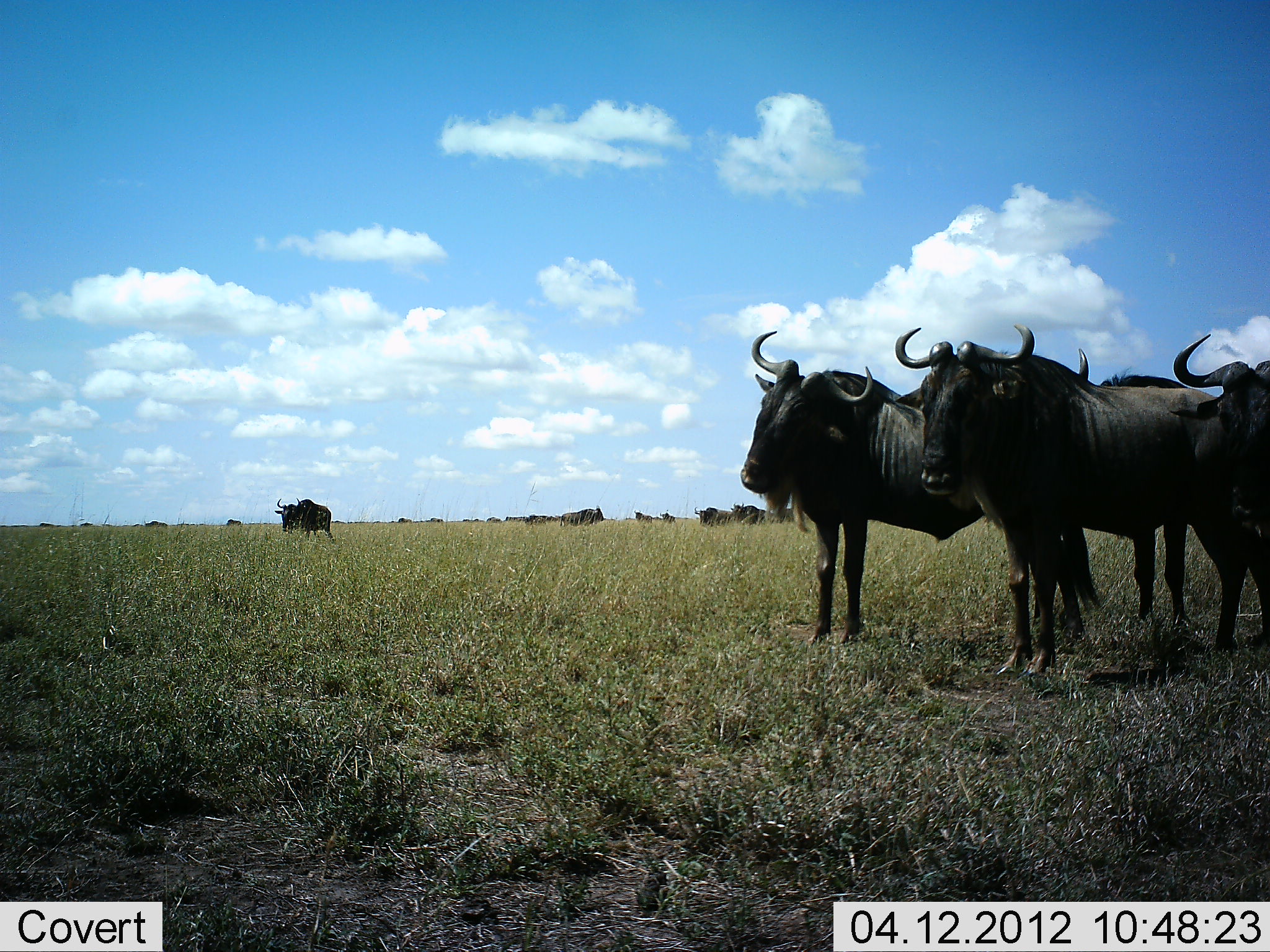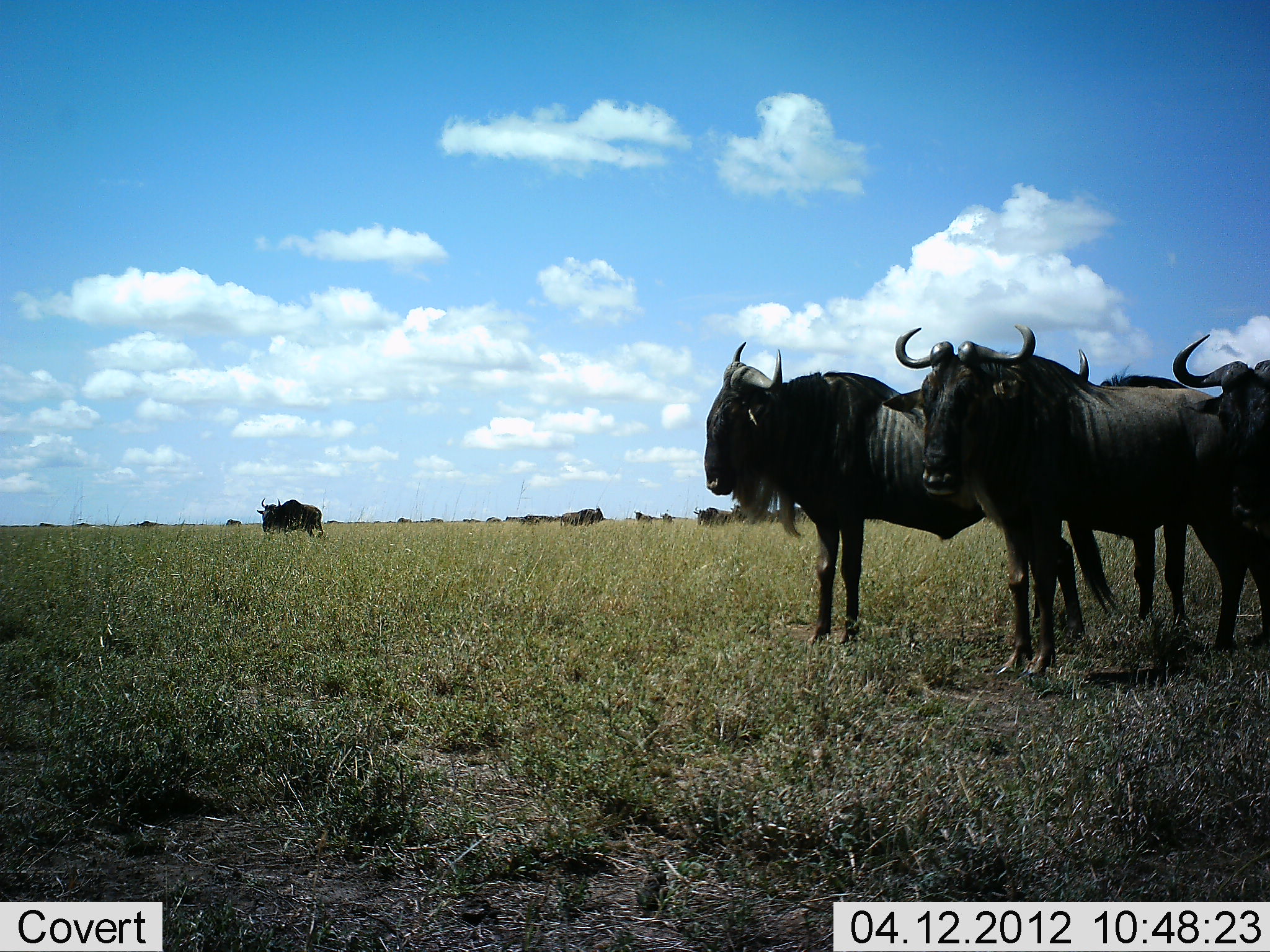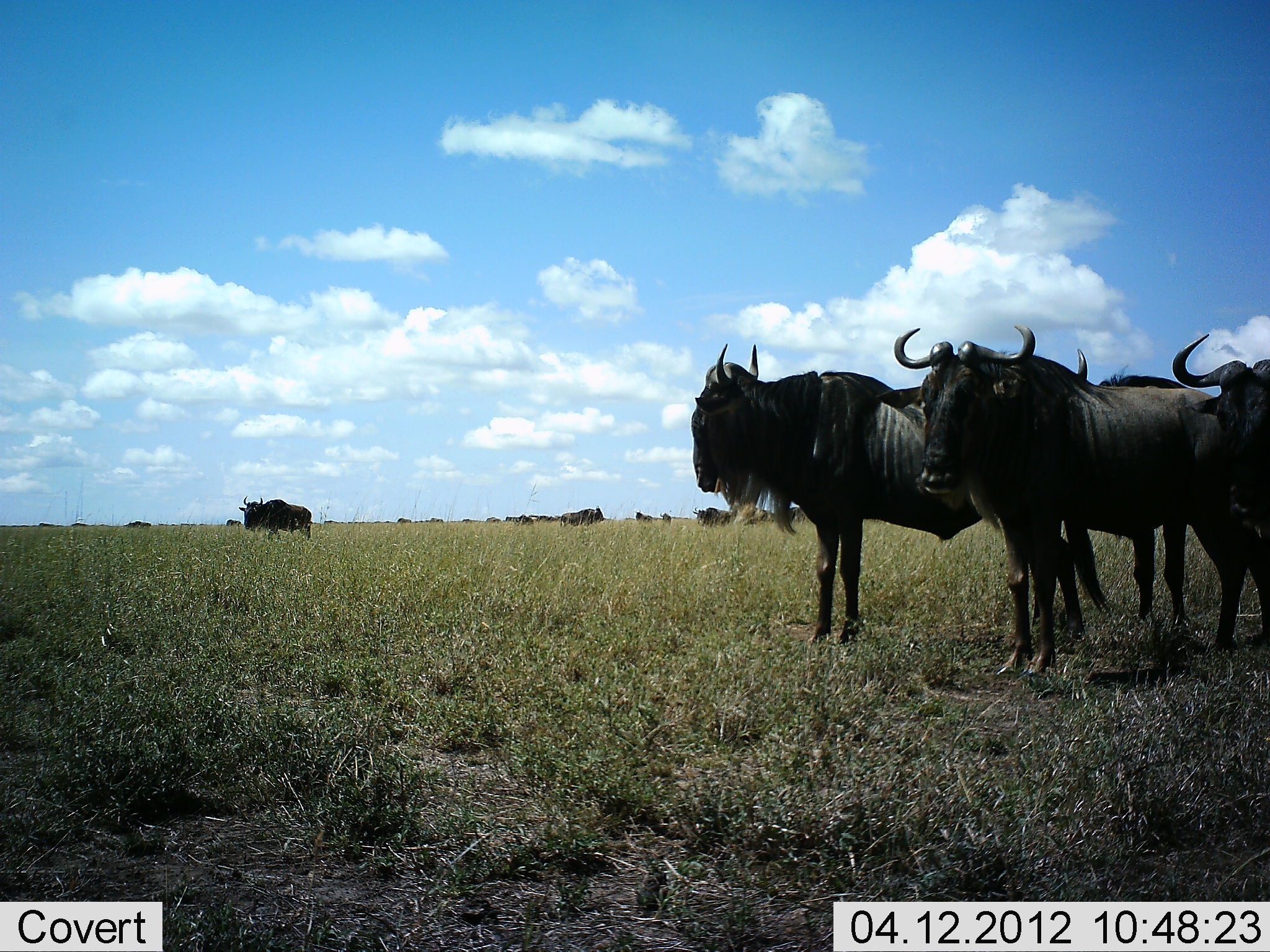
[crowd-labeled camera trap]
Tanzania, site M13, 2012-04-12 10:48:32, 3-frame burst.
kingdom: Animalia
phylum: Chordata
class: Mammalia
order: Artiodactyla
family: Bovidae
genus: Connochaetes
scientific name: Connochaetes taurinus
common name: blue wildebeest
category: wildebeest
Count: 11-50.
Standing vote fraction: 100%.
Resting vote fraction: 6%.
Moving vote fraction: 41%.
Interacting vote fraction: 0%.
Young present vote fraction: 0%.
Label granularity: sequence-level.